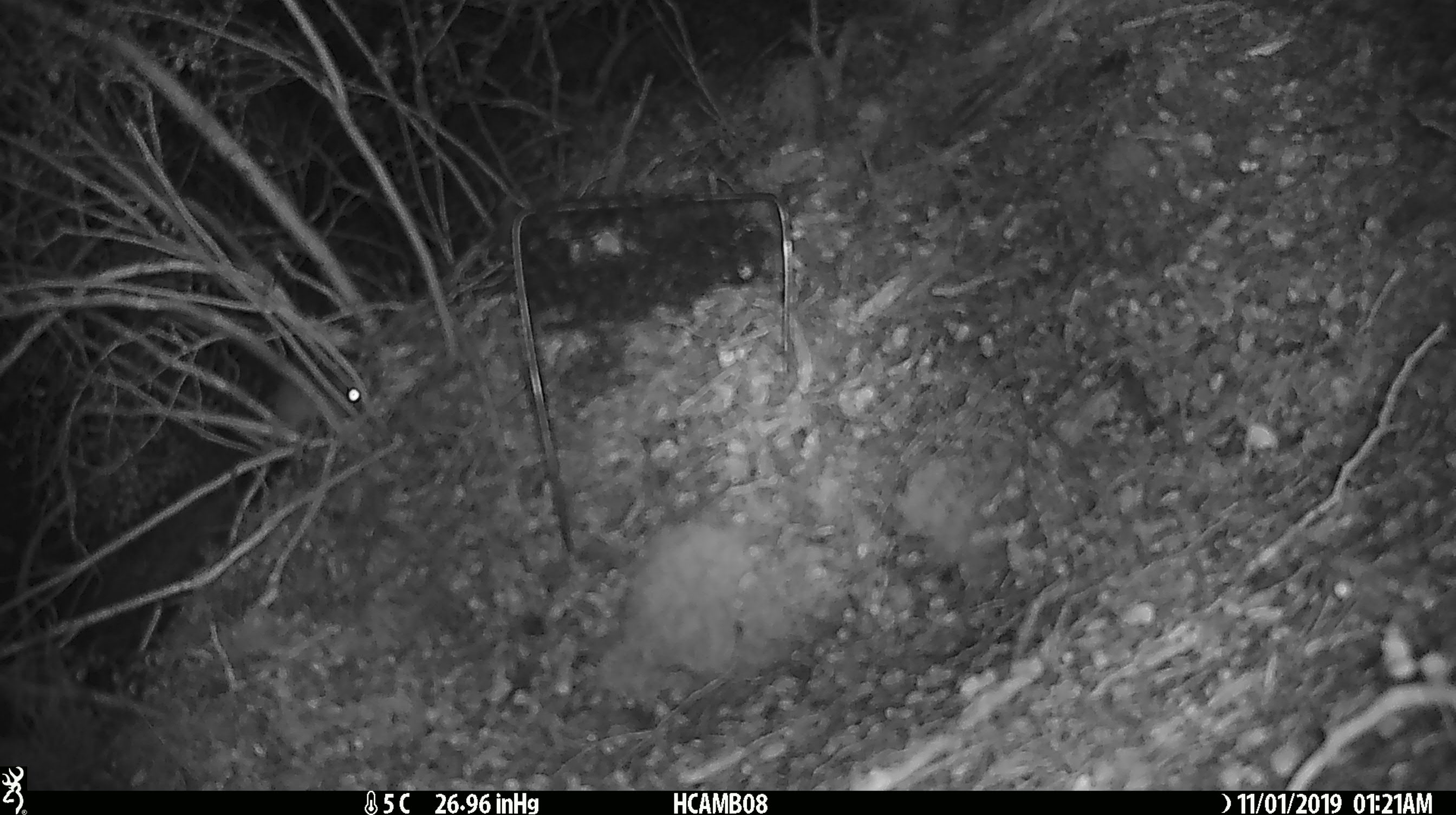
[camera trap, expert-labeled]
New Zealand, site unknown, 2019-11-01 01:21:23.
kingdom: Animalia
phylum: Chordata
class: Mammalia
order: Rodentia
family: Muridae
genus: Mus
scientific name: Mus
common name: mouse